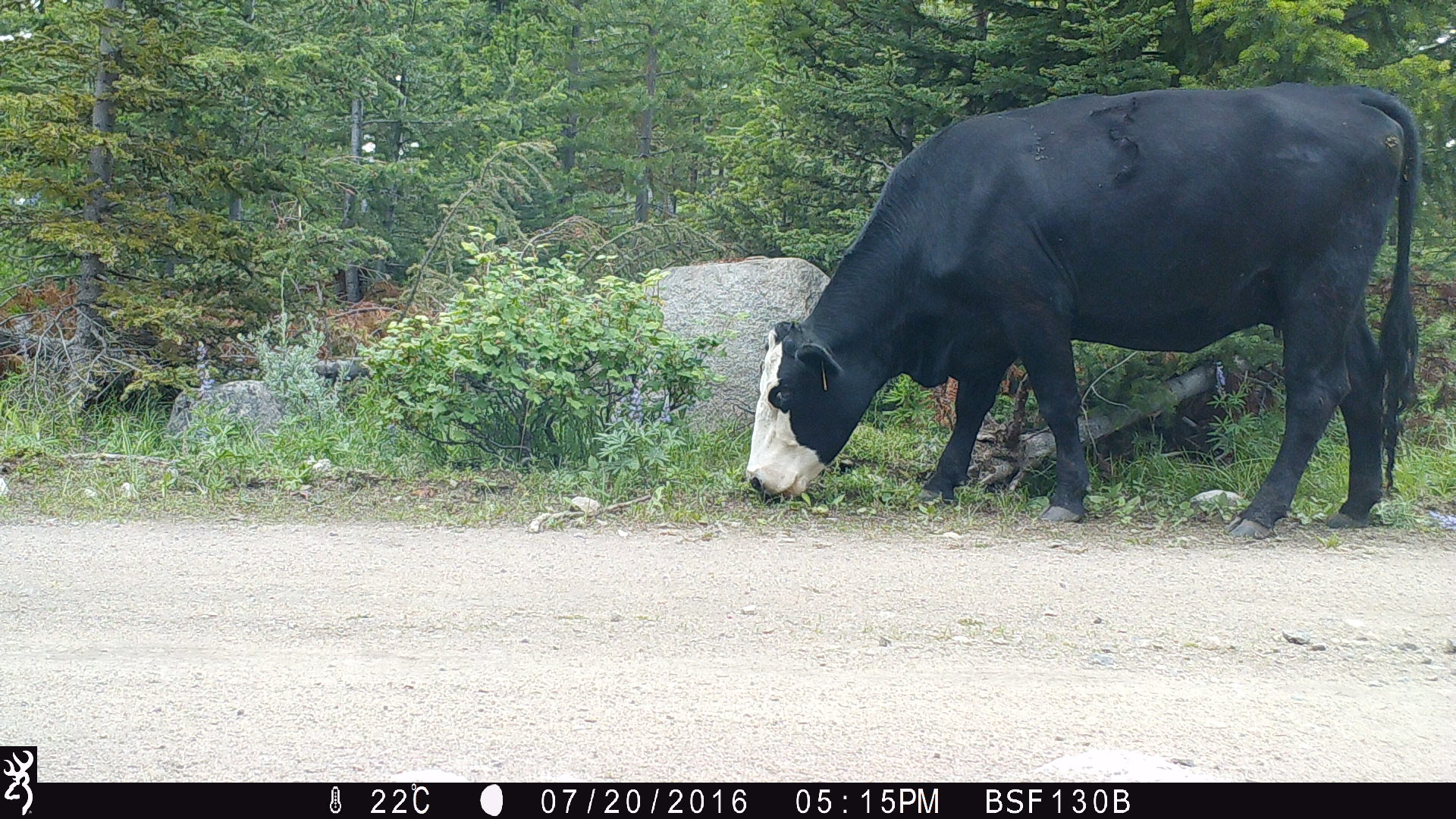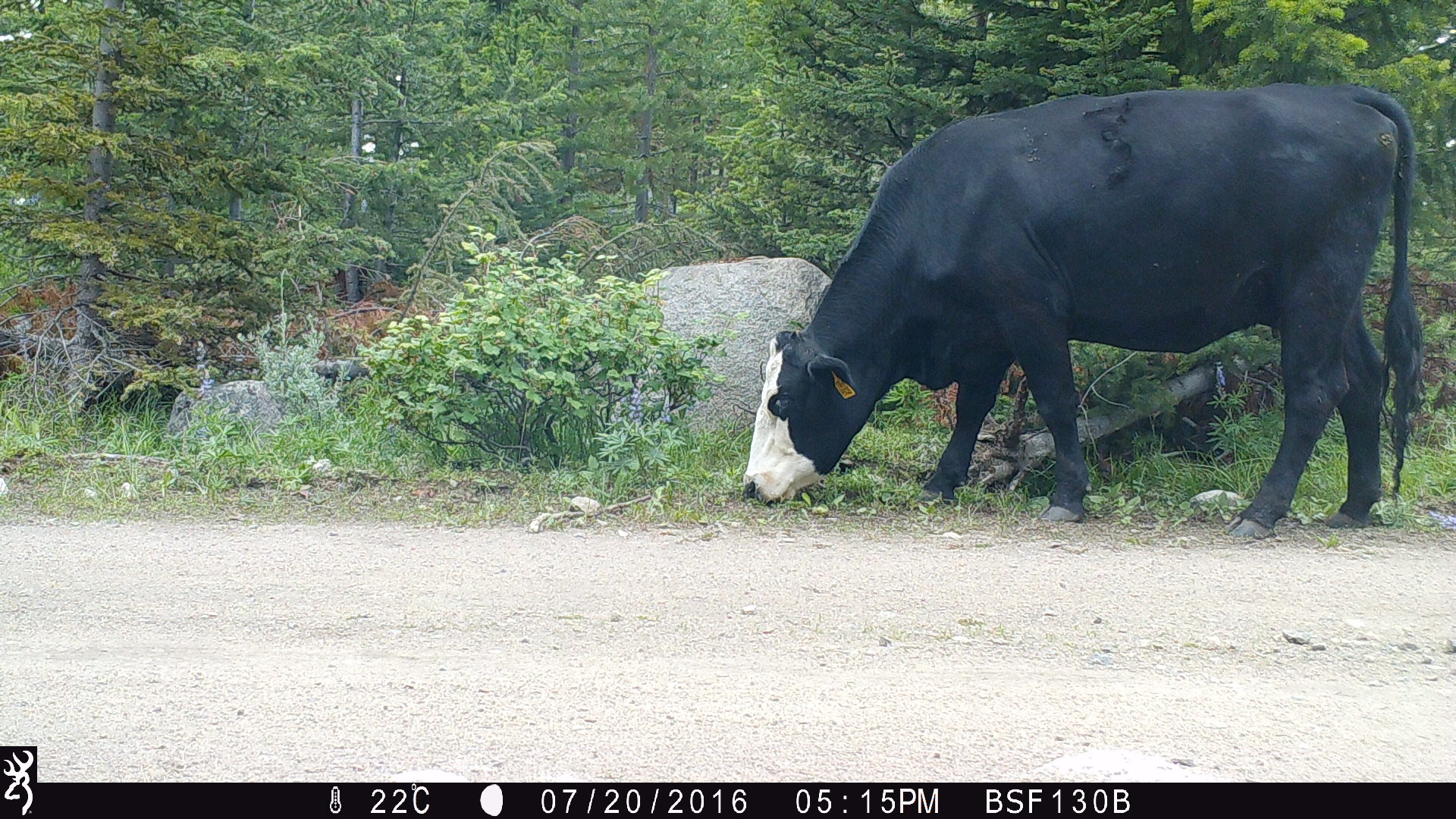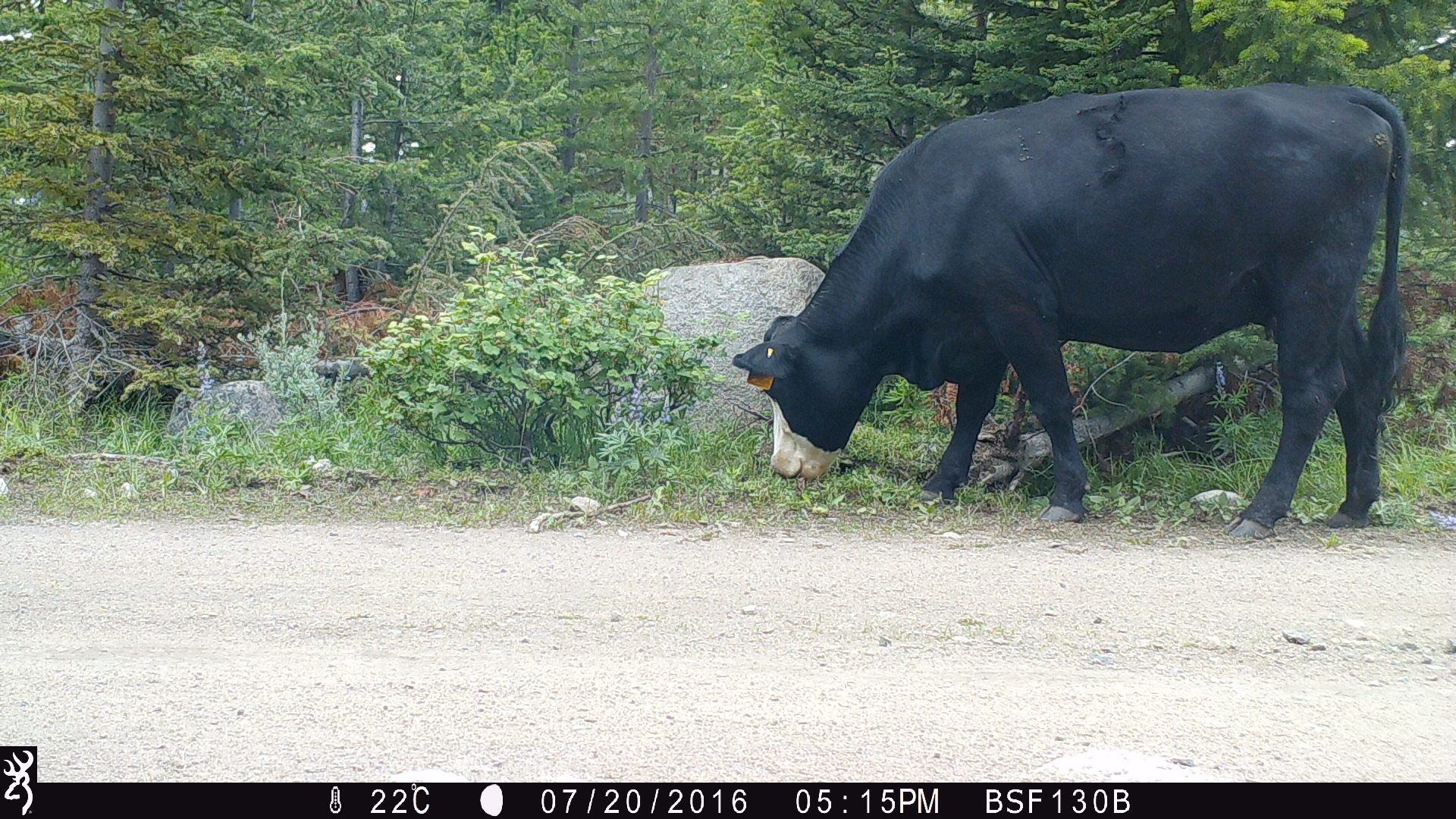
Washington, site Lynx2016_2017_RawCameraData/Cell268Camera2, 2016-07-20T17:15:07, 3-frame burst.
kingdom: Animalia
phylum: Chordata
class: Mammalia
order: Artiodactyla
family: Bovidae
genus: Bos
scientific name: Bos taurus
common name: domestic cattle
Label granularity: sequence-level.